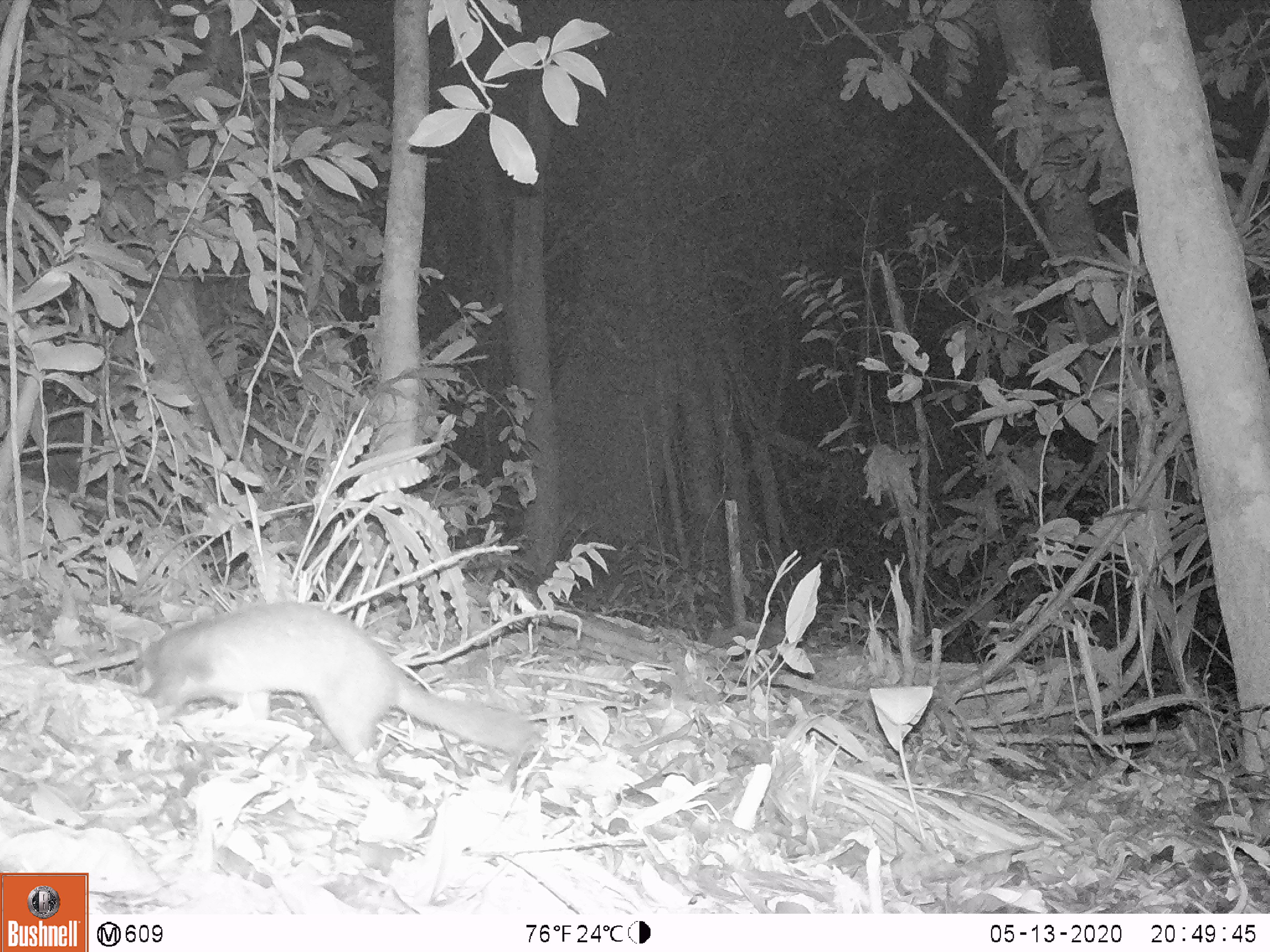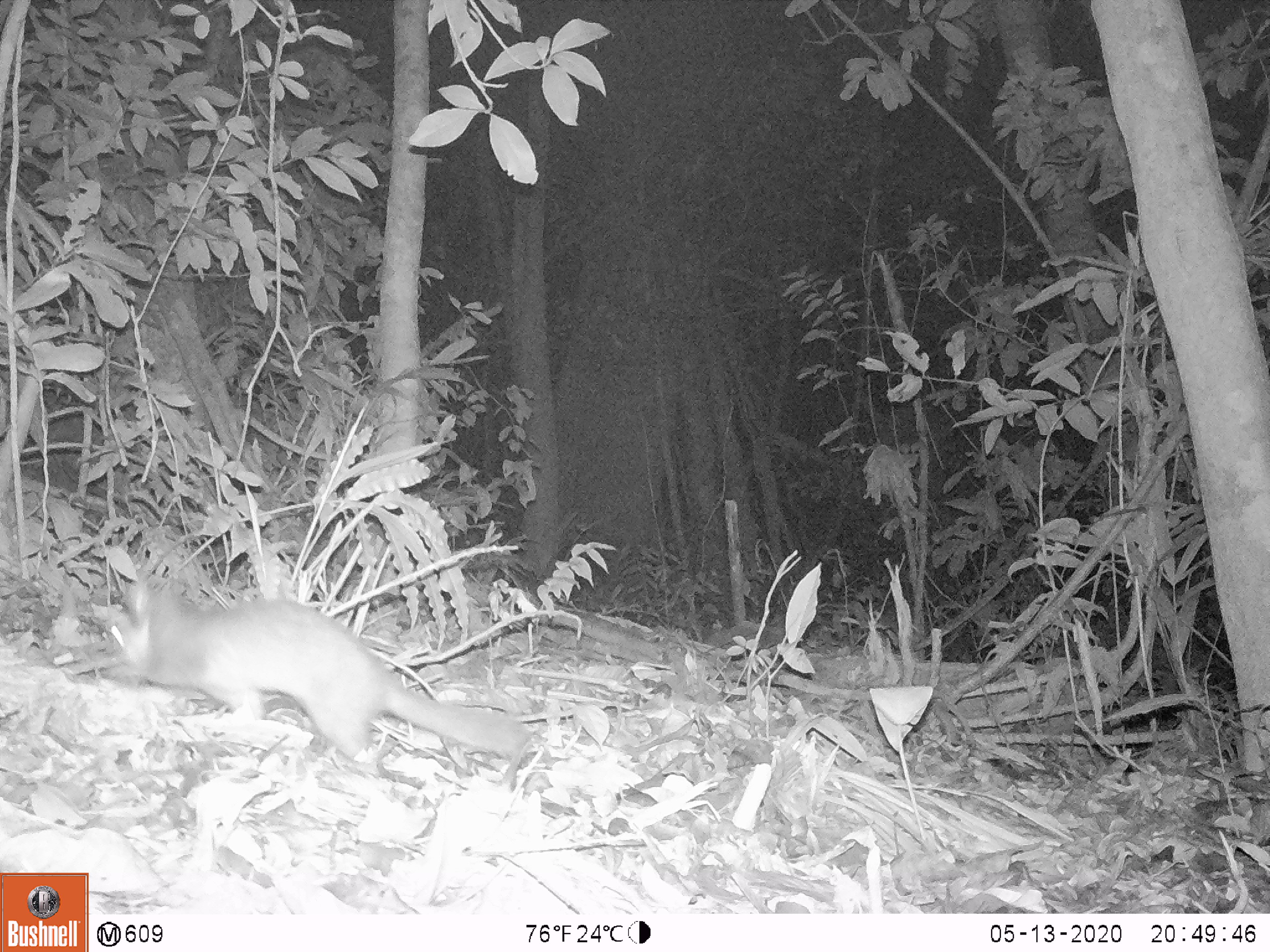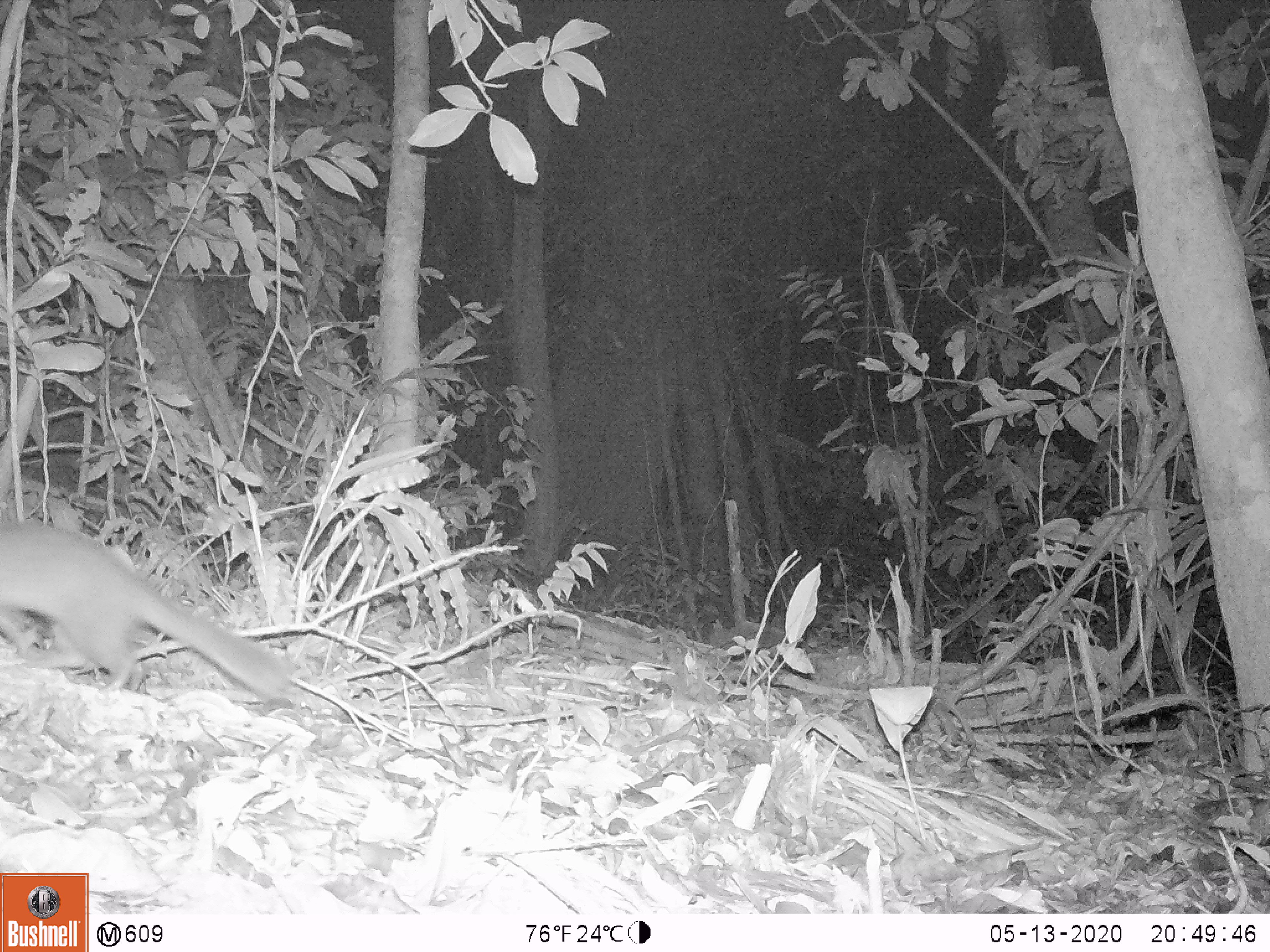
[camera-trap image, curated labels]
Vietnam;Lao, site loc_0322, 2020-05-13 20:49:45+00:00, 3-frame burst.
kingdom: Animalia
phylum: Chordata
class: Mammalia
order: Carnivora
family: Mustelidae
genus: Melogale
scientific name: Melogale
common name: ferret badger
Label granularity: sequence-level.